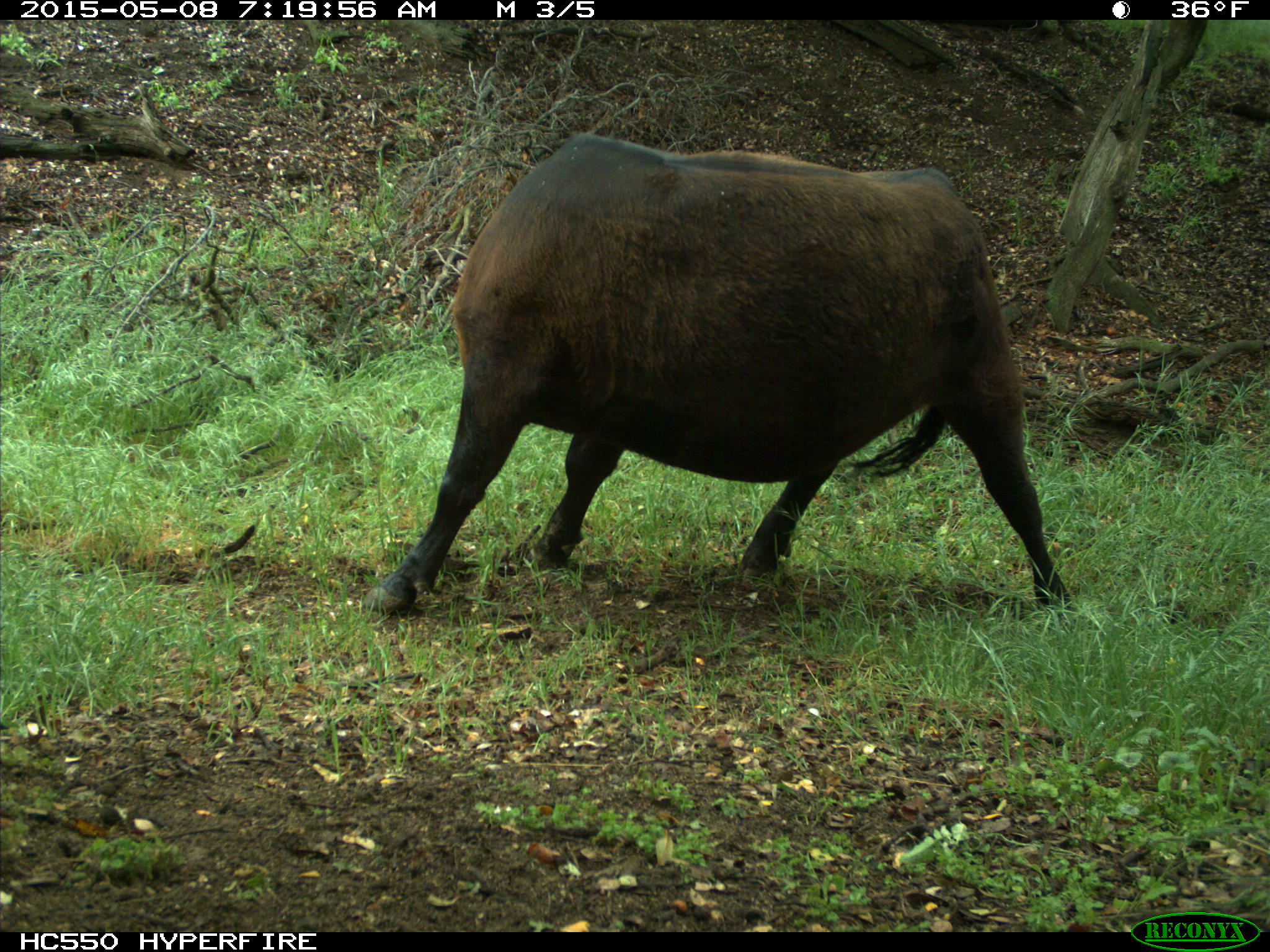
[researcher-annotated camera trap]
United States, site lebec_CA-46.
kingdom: Animalia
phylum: Chordata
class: Mammalia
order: Artiodactyla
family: Bovidae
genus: Bos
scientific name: Bos taurus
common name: domestic cow